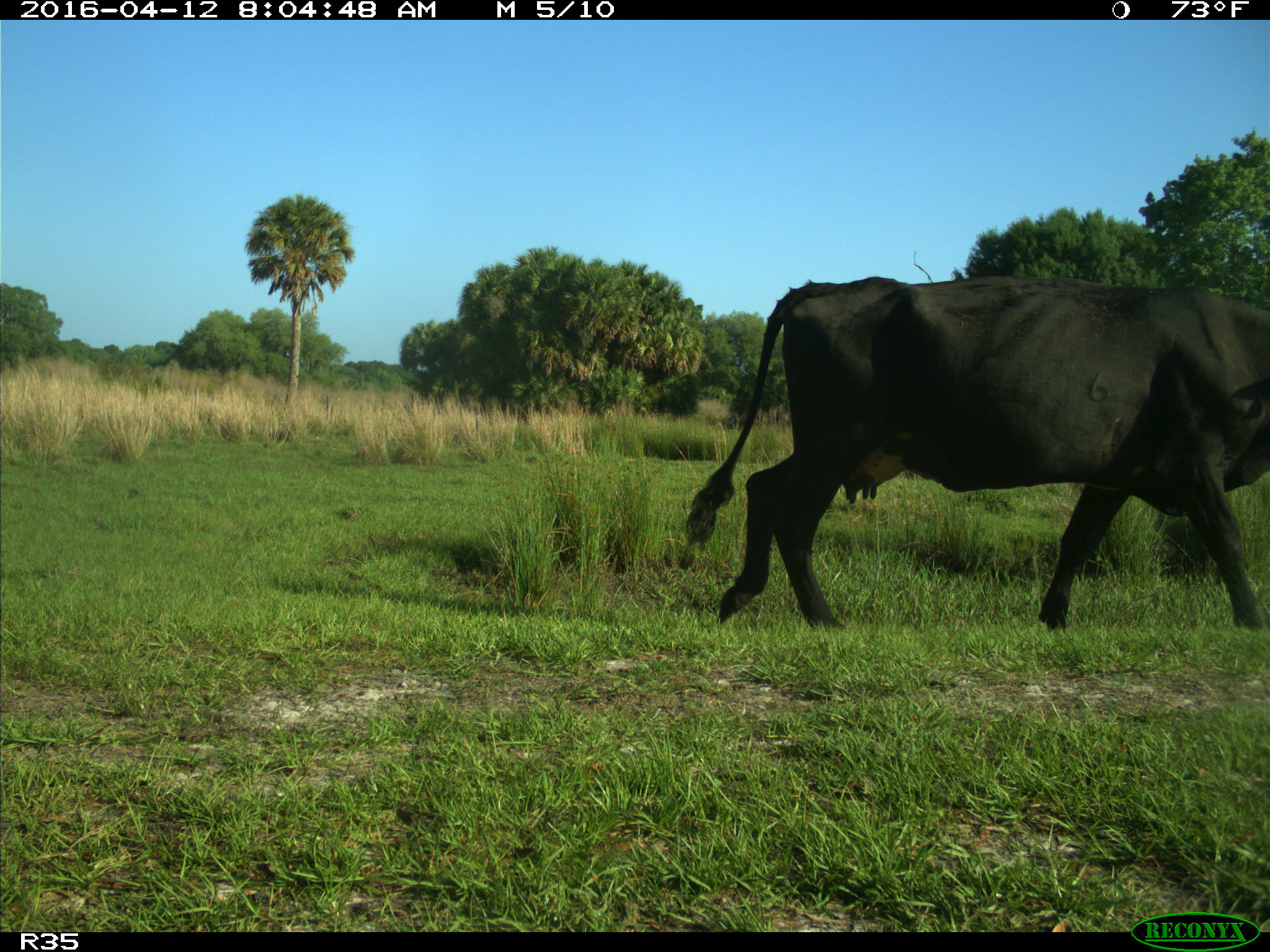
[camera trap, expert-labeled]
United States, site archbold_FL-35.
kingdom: Animalia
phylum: Chordata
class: Mammalia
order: Artiodactyla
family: Bovidae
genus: Bos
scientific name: Bos taurus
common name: domestic cow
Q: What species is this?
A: Bos taurus (domestic cow).